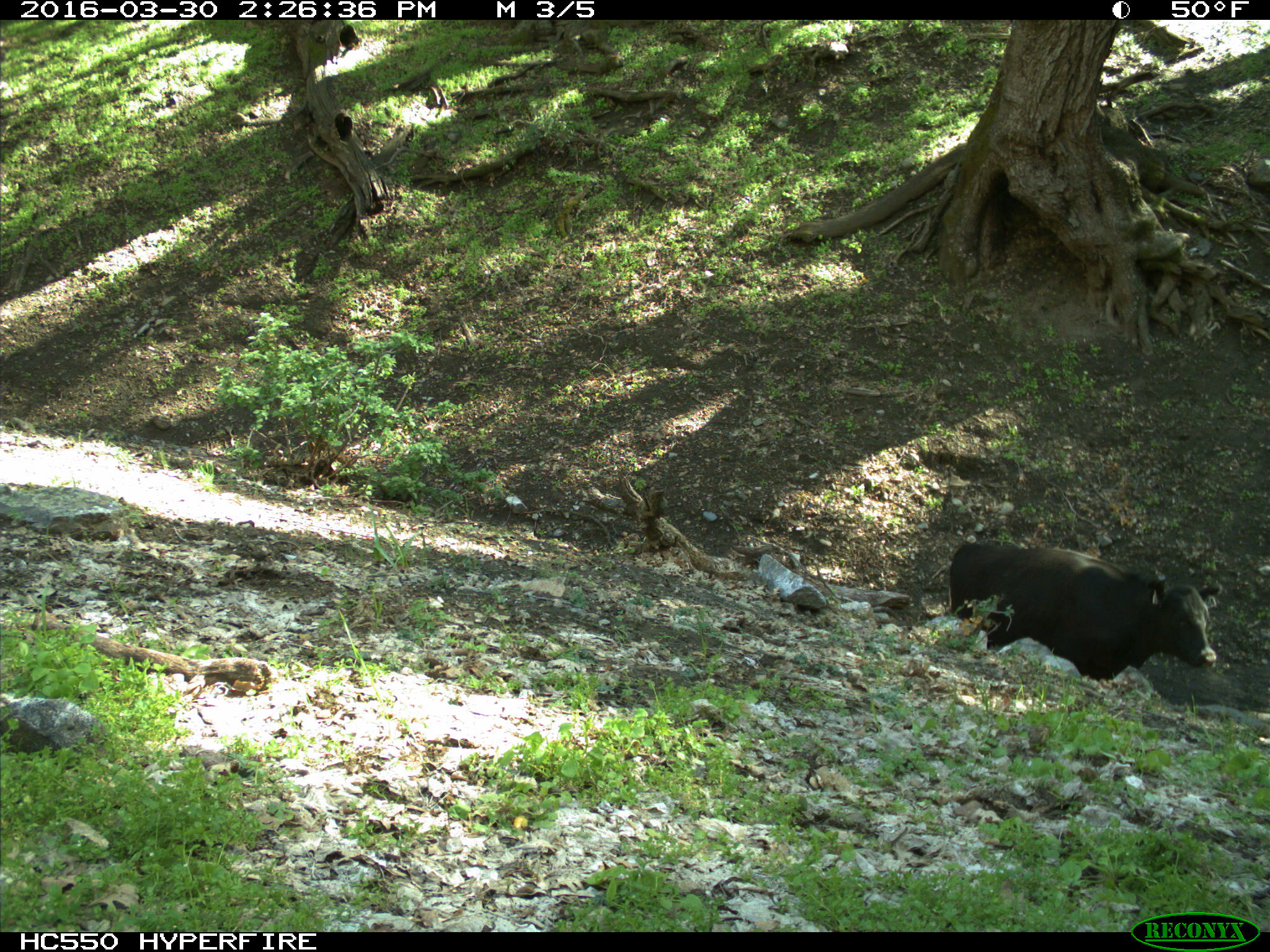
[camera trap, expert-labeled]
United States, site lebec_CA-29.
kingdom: Animalia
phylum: Chordata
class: Mammalia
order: Artiodactyla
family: Bovidae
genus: Bos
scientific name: Bos taurus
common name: domestic cow